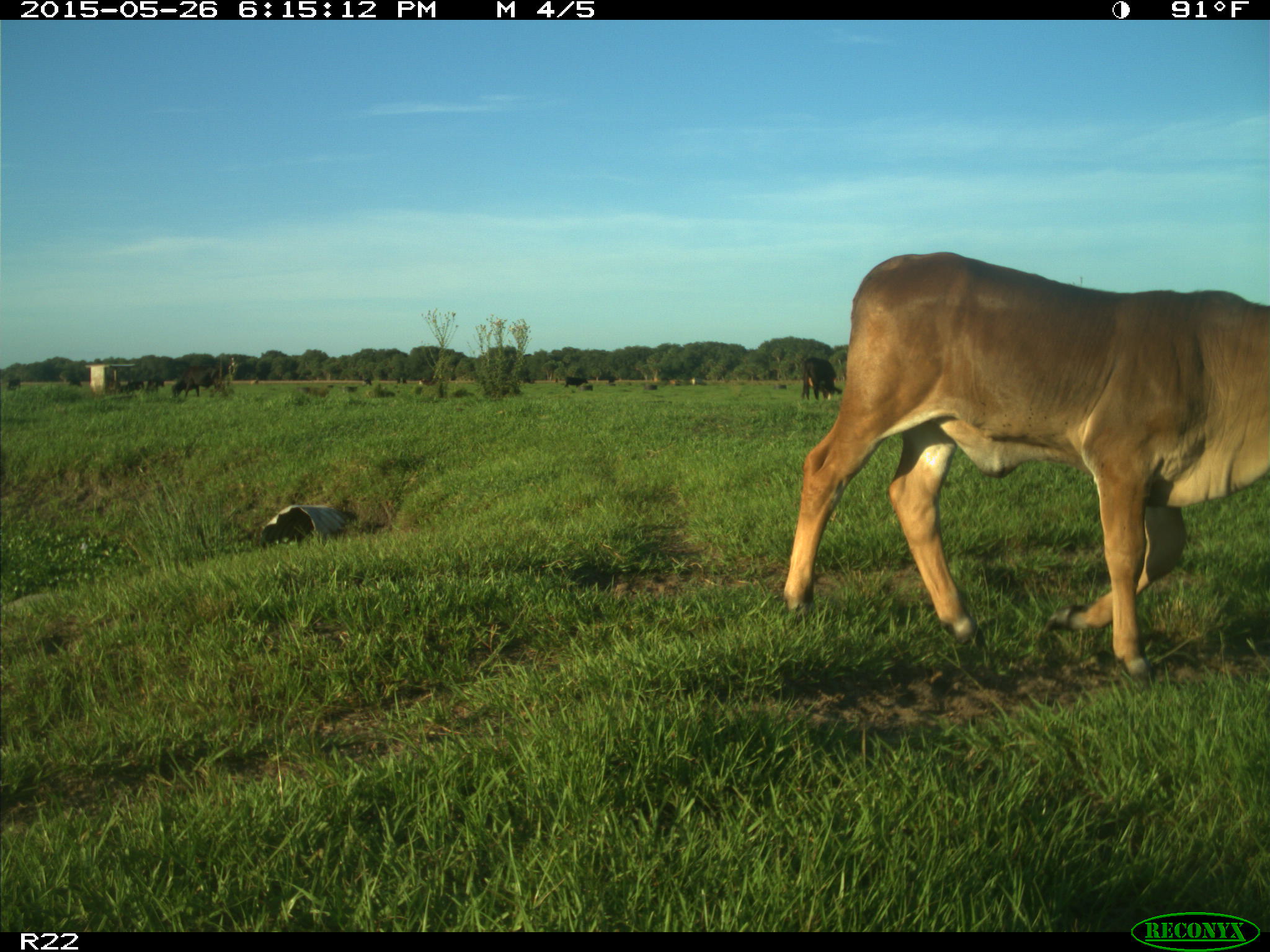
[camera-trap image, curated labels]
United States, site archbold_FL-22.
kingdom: Animalia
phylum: Chordata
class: Mammalia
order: Artiodactyla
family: Bovidae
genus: Bos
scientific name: Bos taurus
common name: domestic cow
Bos taurus (domestic cow).